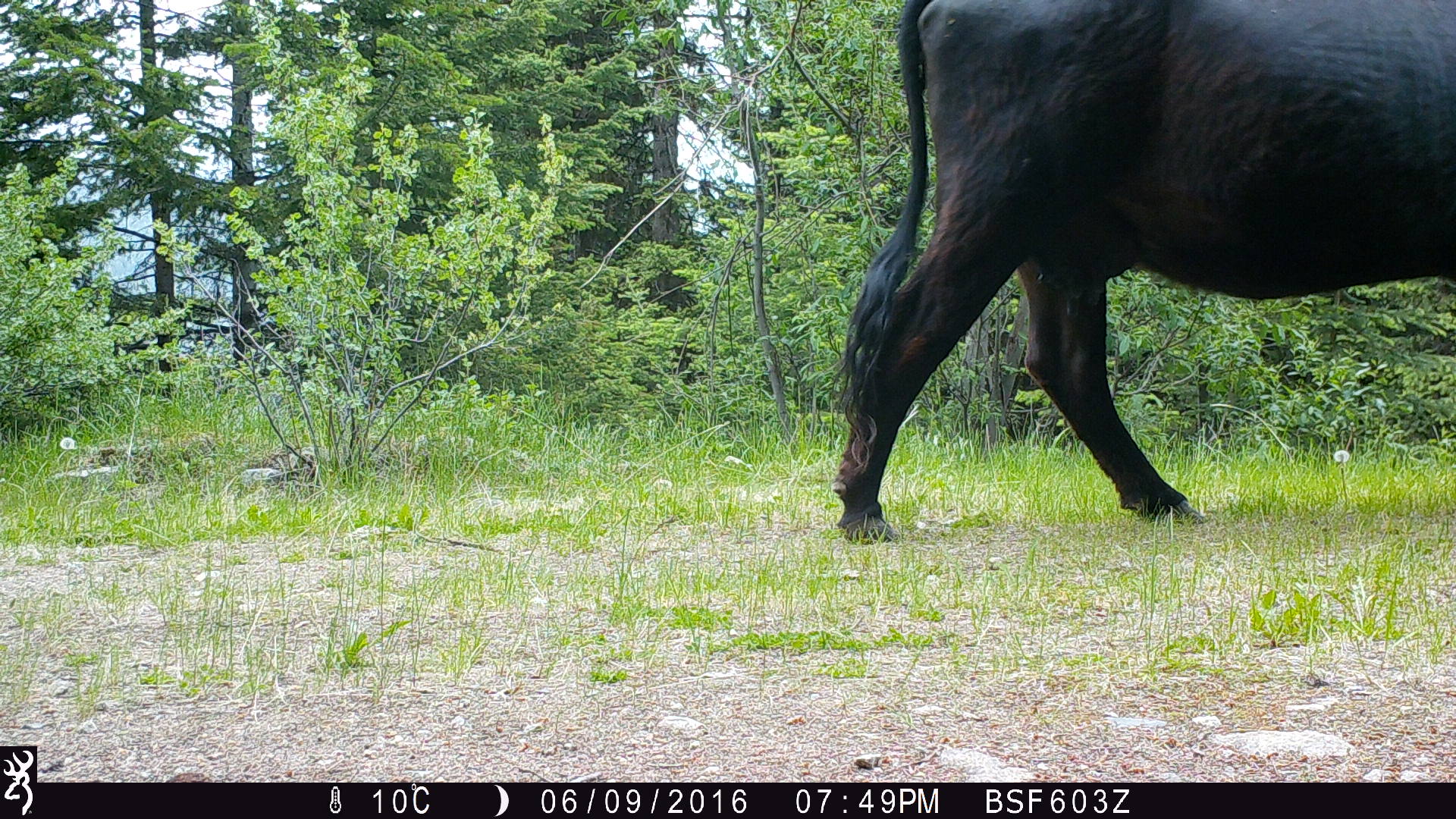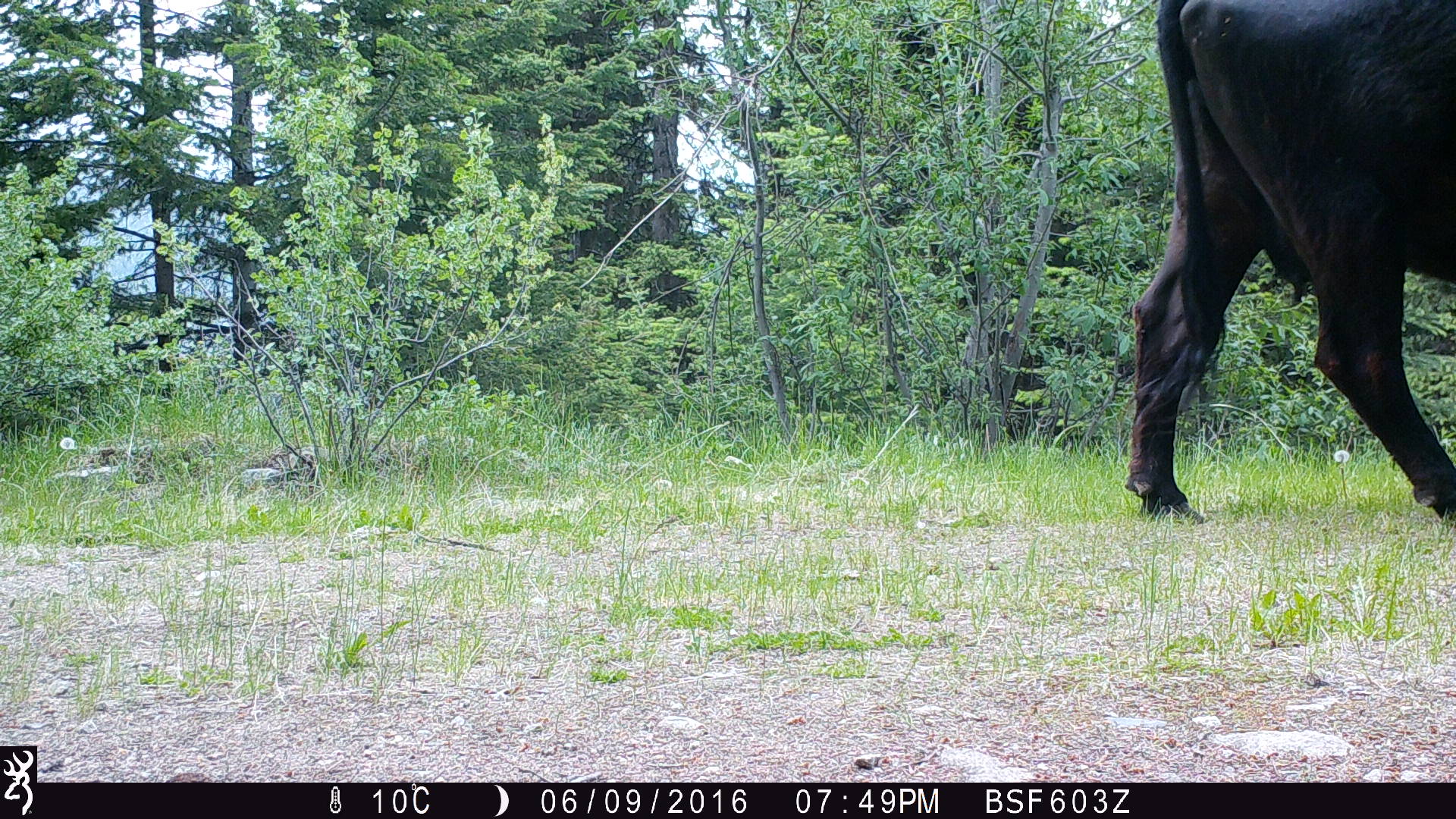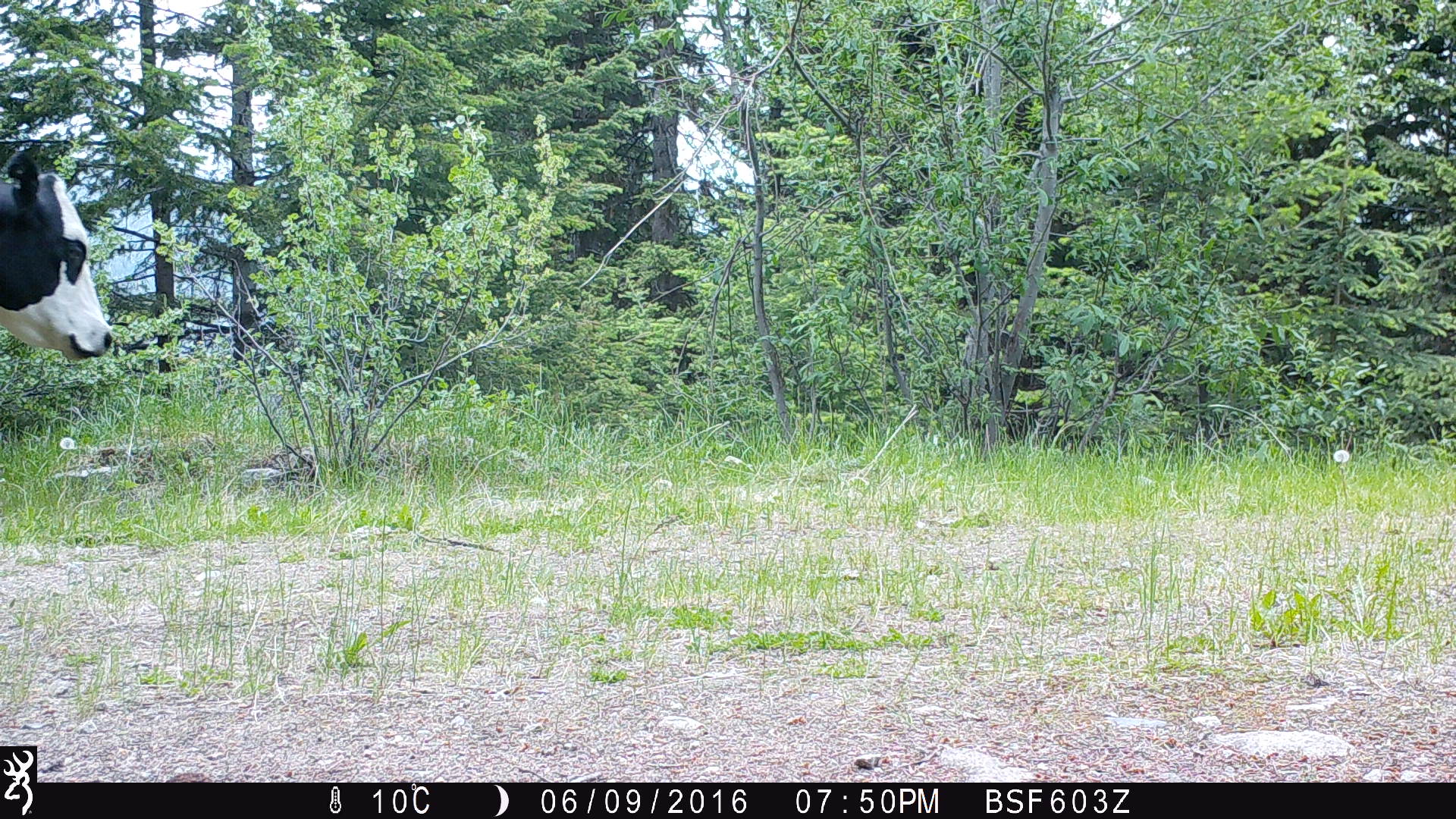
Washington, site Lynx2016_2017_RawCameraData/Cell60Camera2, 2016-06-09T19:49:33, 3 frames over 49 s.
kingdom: Animalia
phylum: Chordata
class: Mammalia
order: Artiodactyla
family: Bovidae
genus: Bos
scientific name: Bos taurus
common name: domestic cattle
Domestic cattle (Bos taurus). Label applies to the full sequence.